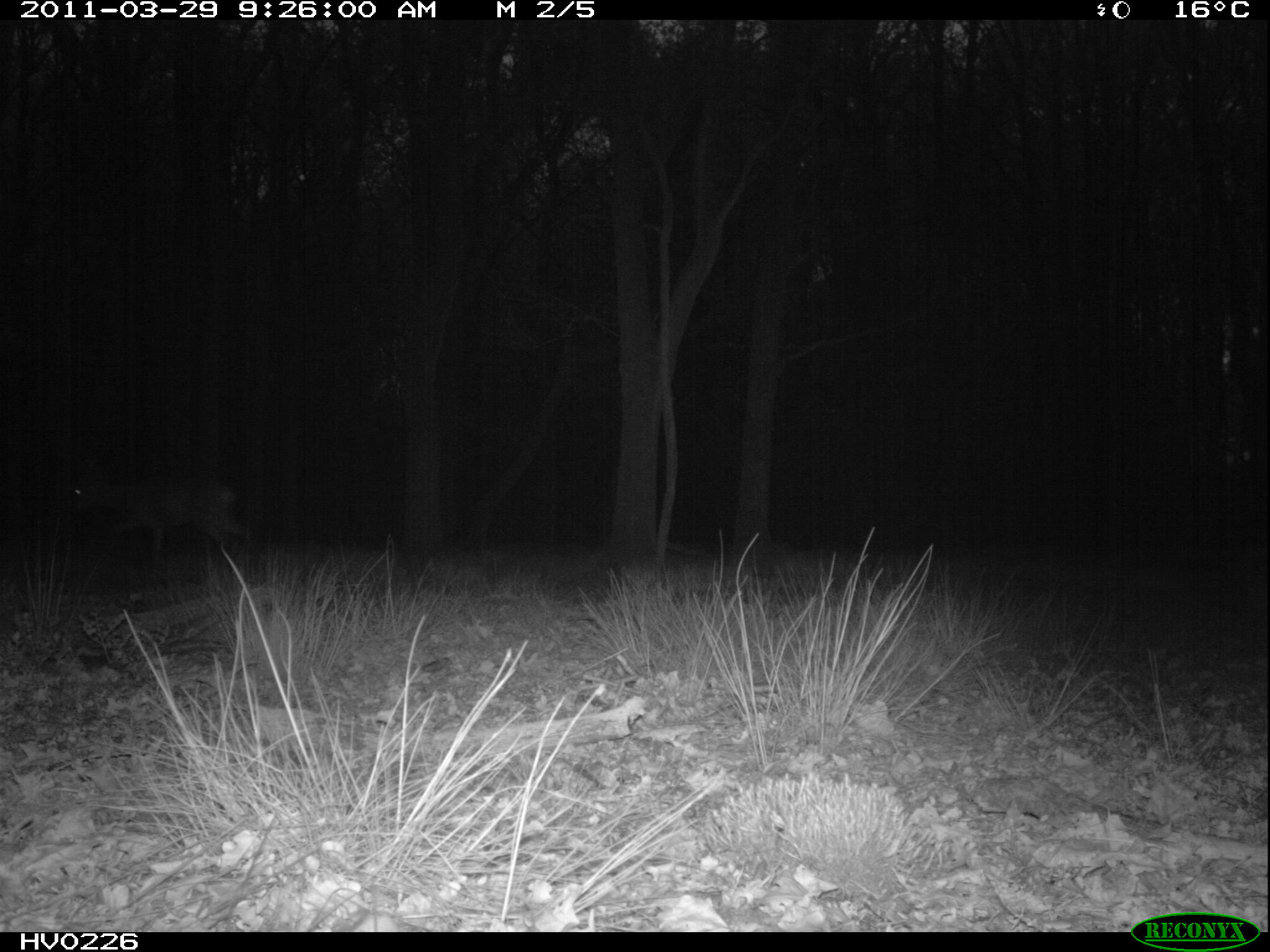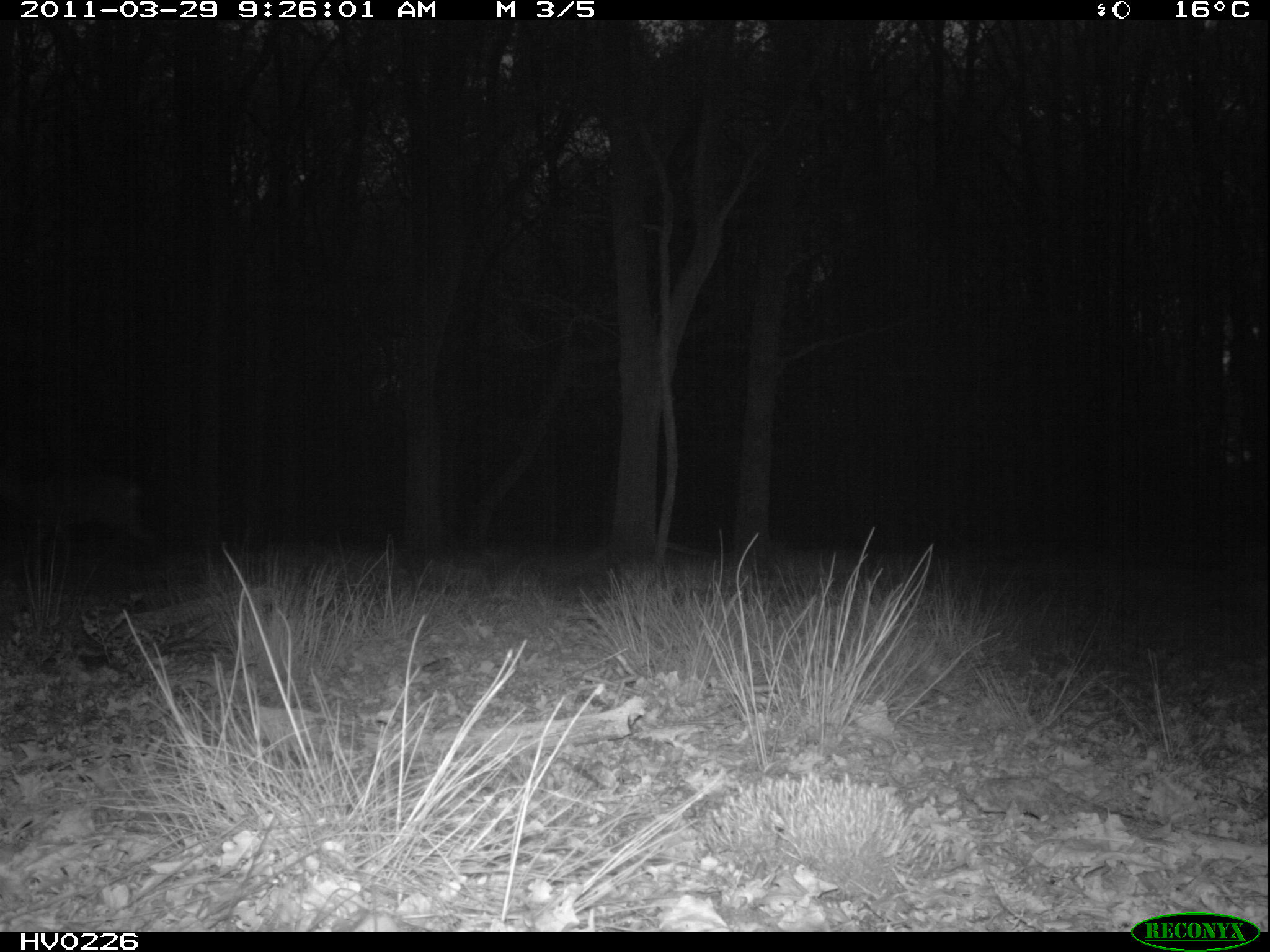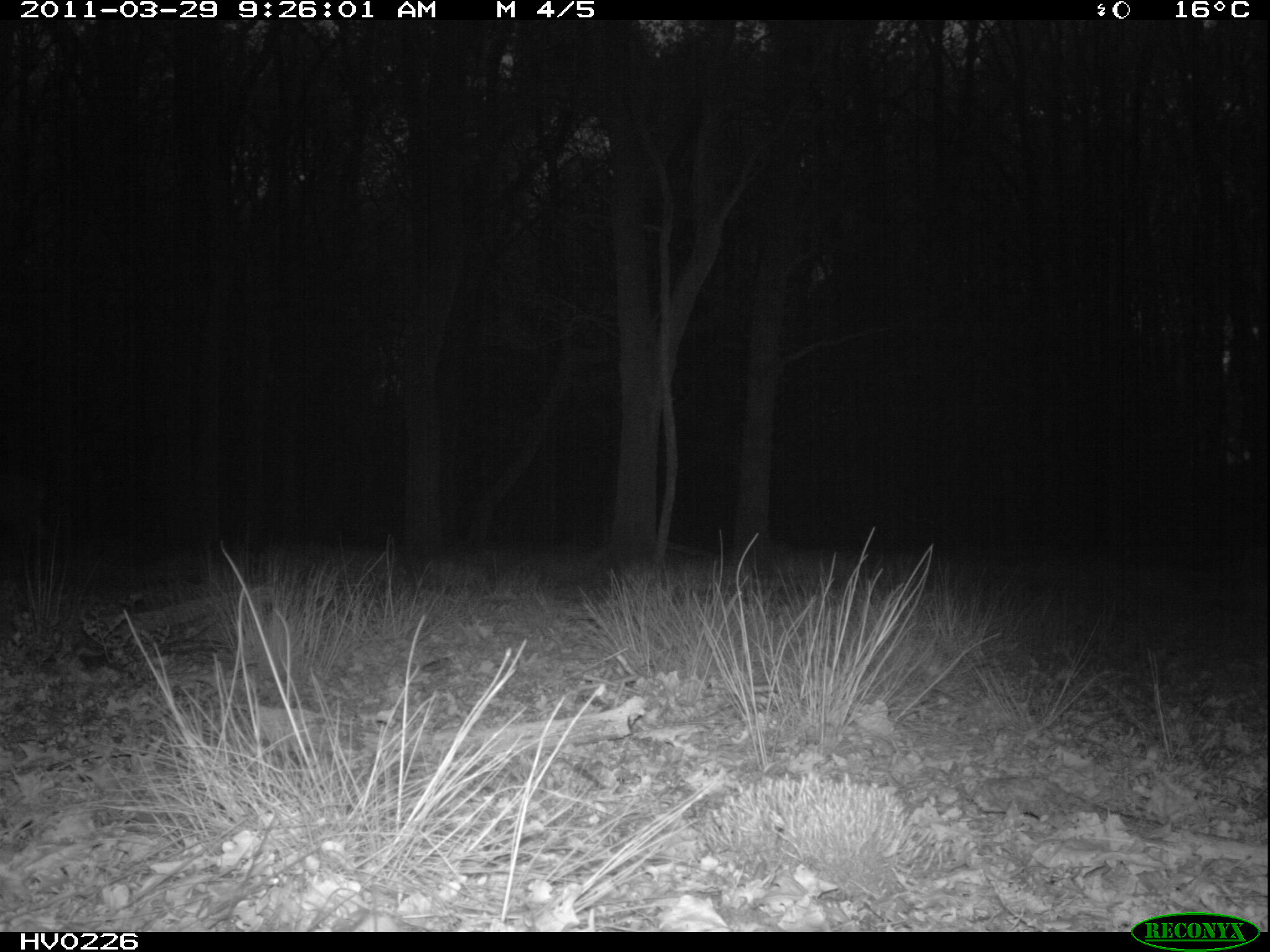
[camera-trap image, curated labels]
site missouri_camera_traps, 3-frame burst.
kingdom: Animalia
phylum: Chordata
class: Mammalia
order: Artiodactyla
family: Cervidae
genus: Capreolus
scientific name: Capreolus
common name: roe deer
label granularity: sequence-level